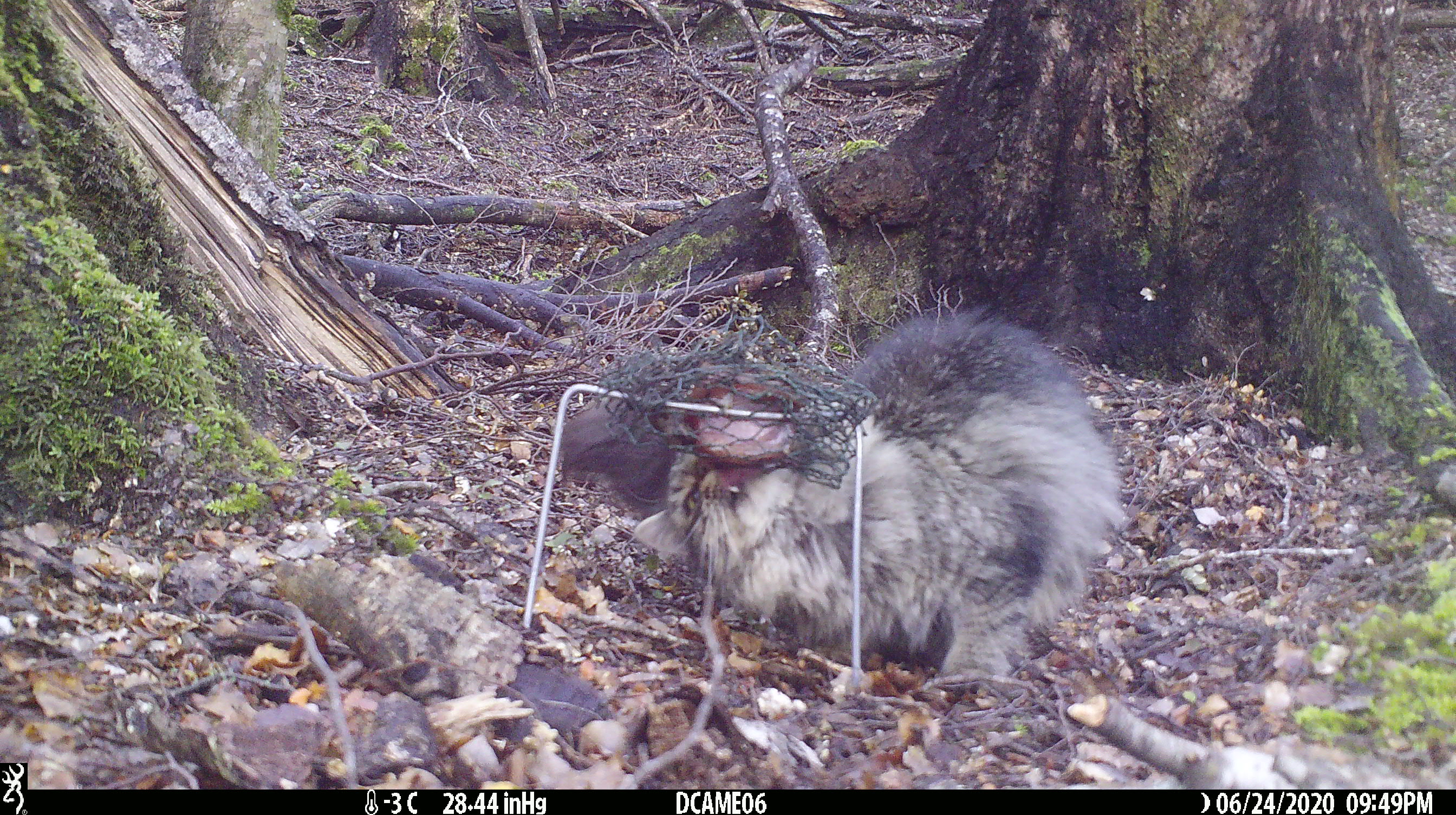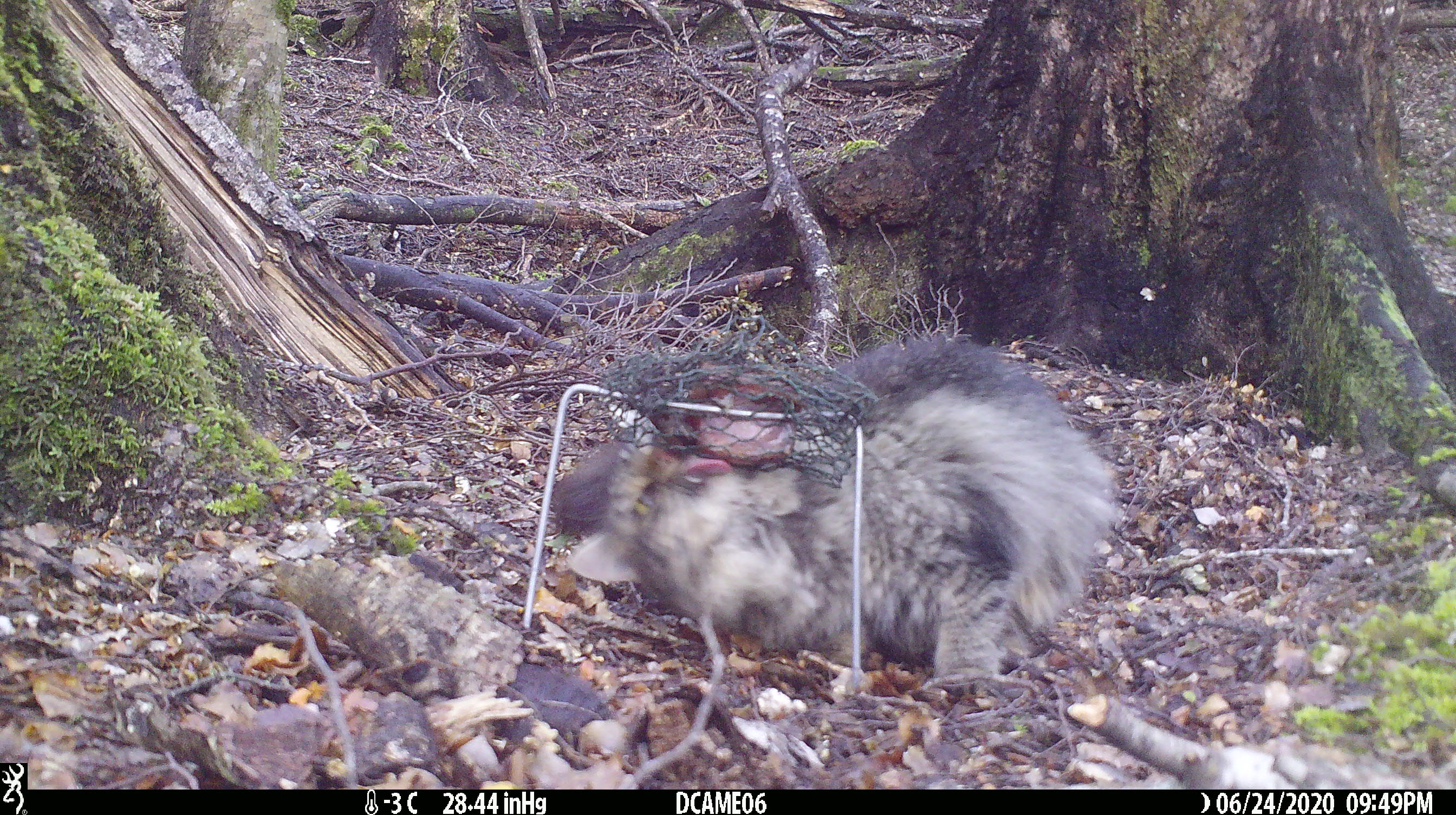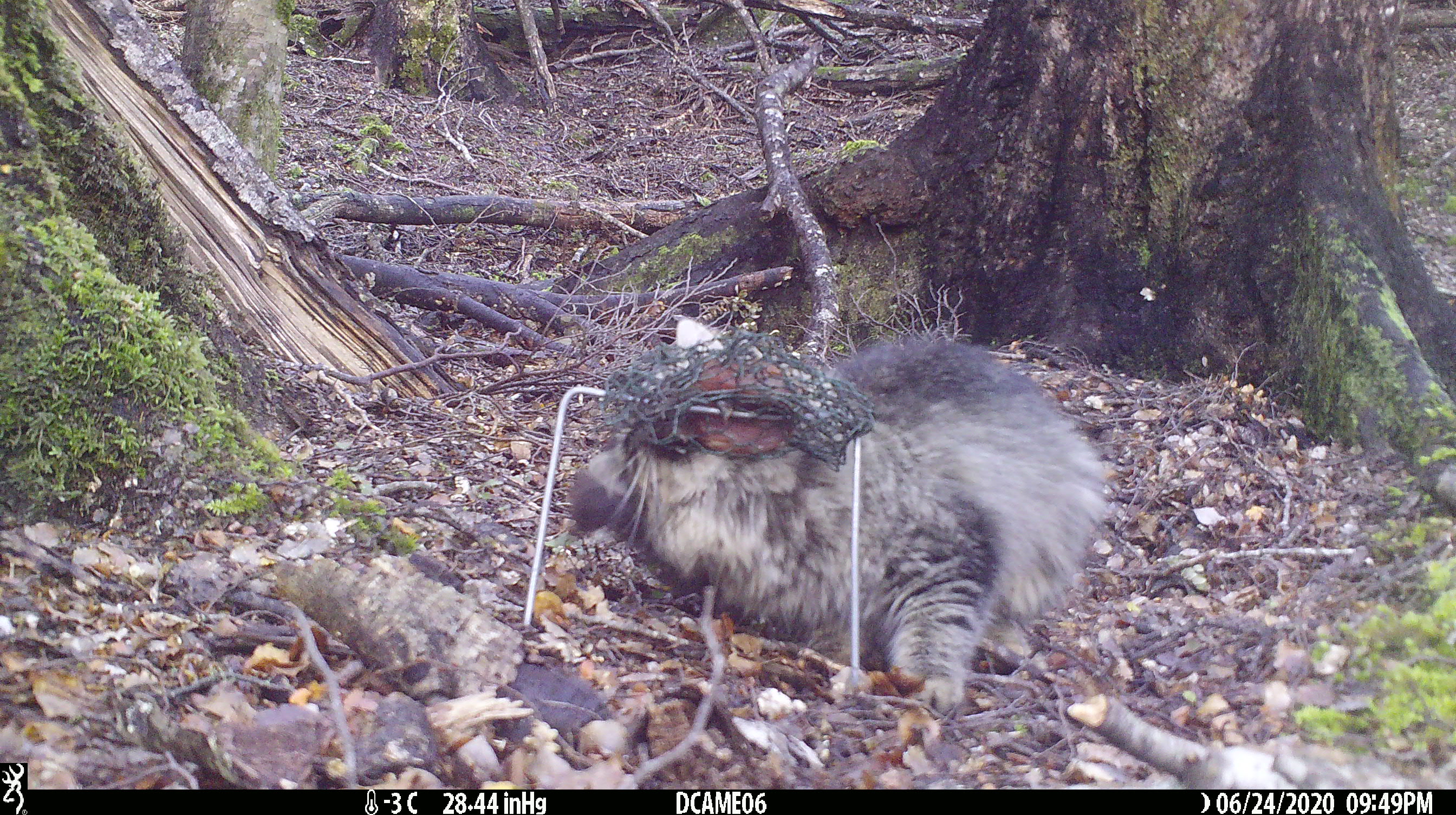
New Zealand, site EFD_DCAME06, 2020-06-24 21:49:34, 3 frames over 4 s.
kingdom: Animalia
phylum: Chordata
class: Mammalia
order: Carnivora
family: Felidae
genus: Felis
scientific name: Felis catus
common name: domestic cat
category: cat